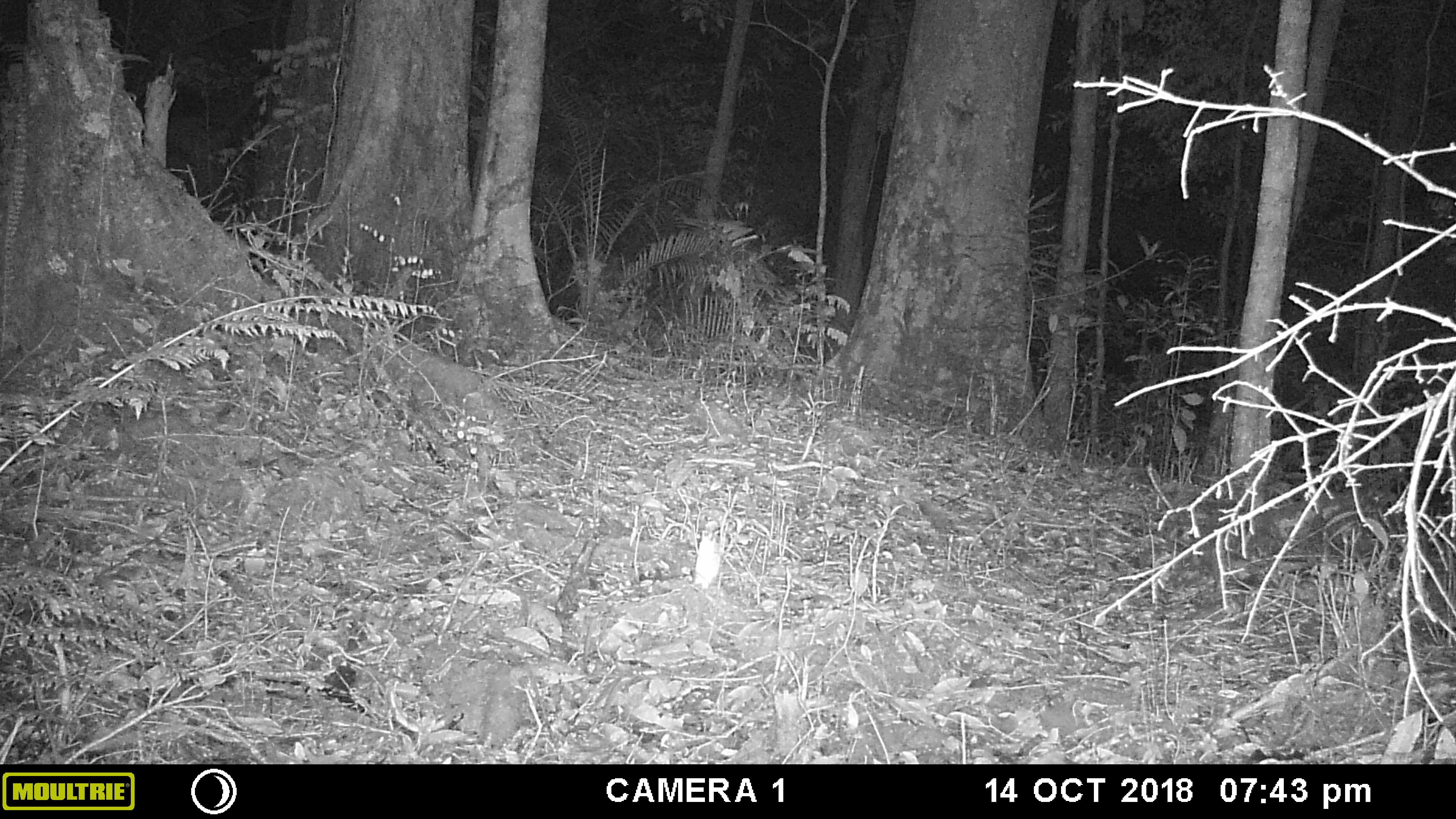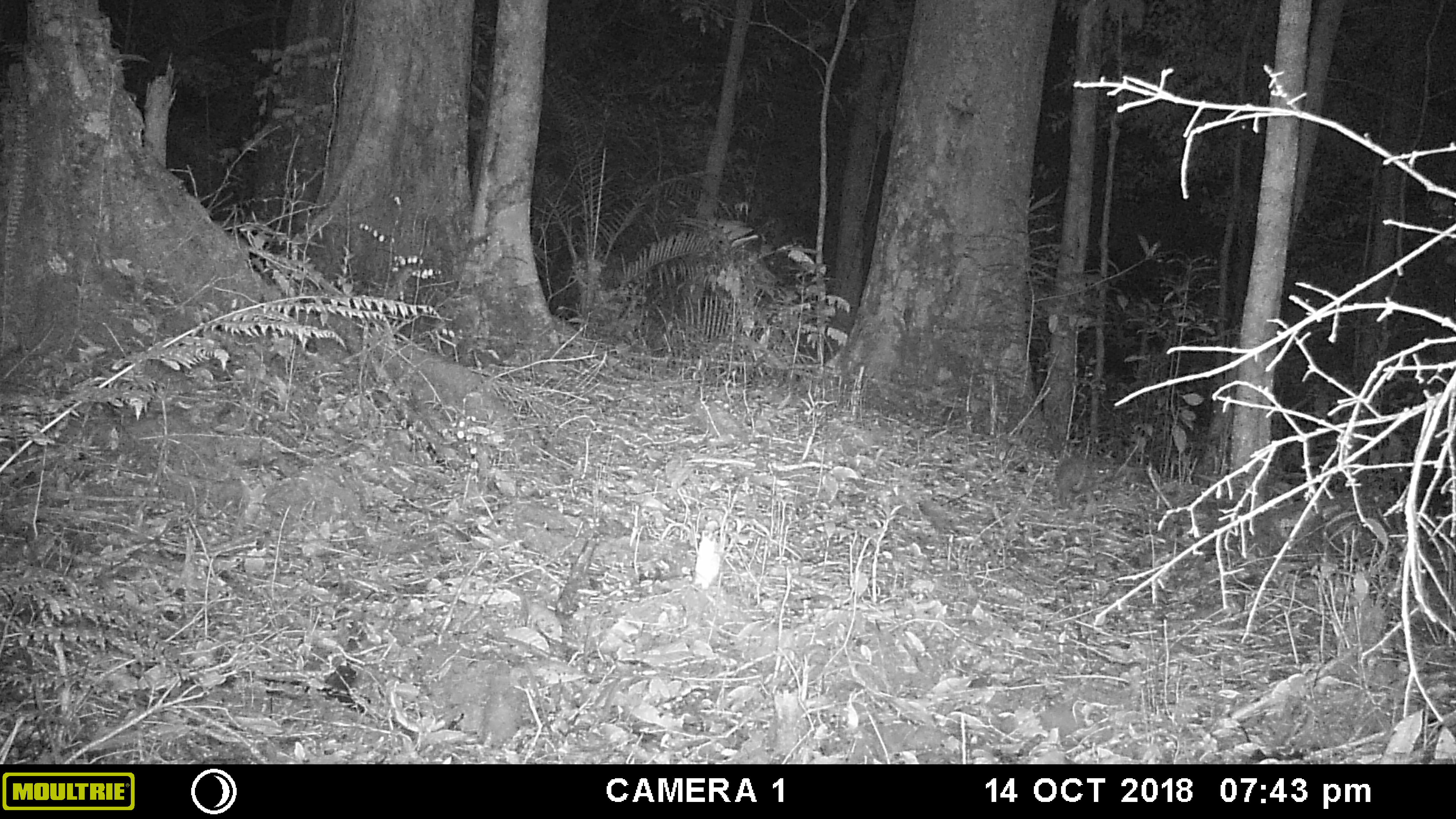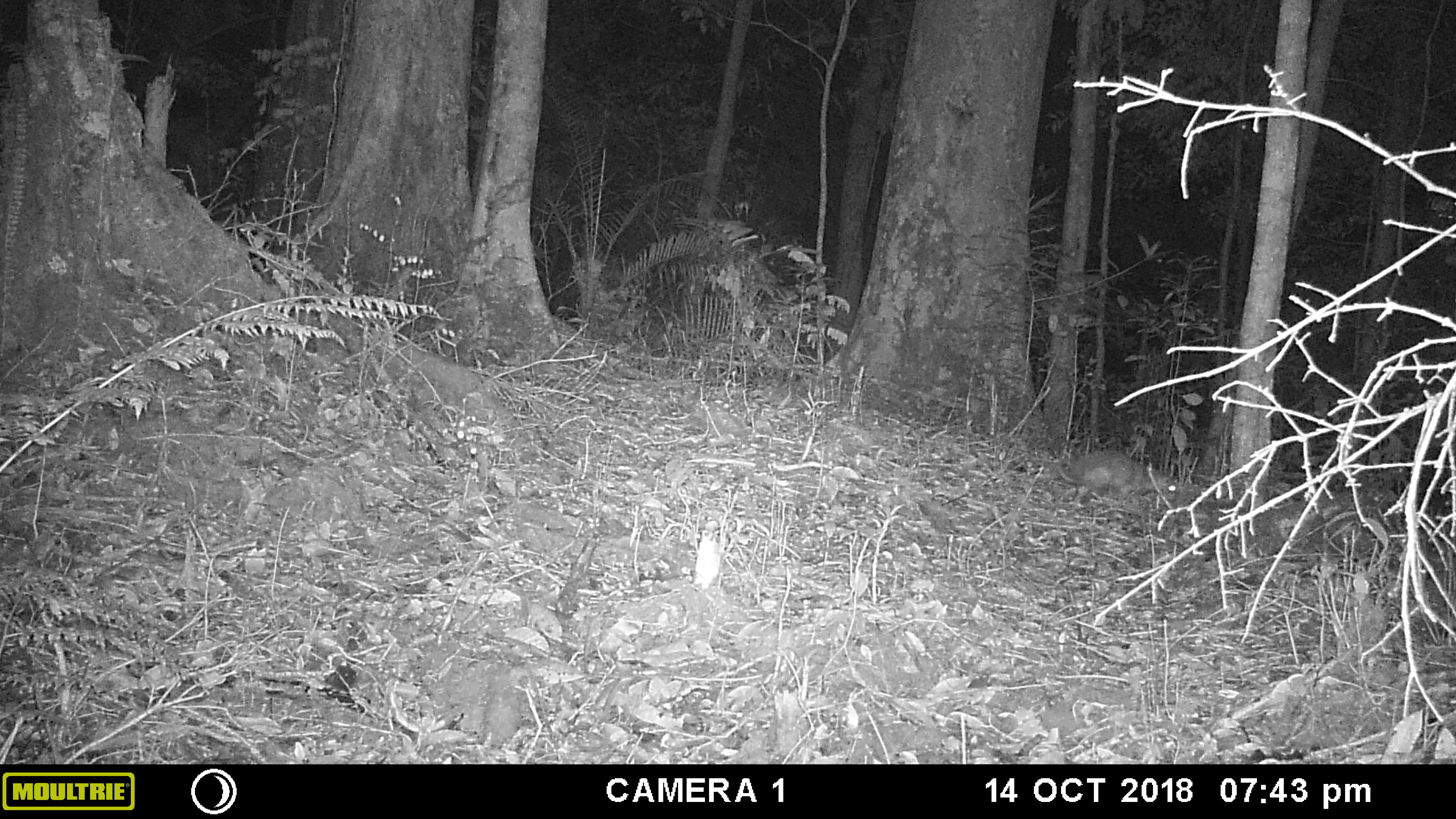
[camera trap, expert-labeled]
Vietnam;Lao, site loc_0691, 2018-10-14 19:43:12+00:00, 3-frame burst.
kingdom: Animalia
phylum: Chordata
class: Mammalia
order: Rodentia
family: Hystricidae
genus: Atherurus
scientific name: Atherurus macrourus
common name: asiatic brush-tailed porcupine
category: asiatic brush tailed porcupine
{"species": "asiatic brush tailed porcupine (asiatic brush-tailed porcupine) (Atherurus macrourus)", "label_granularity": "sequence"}